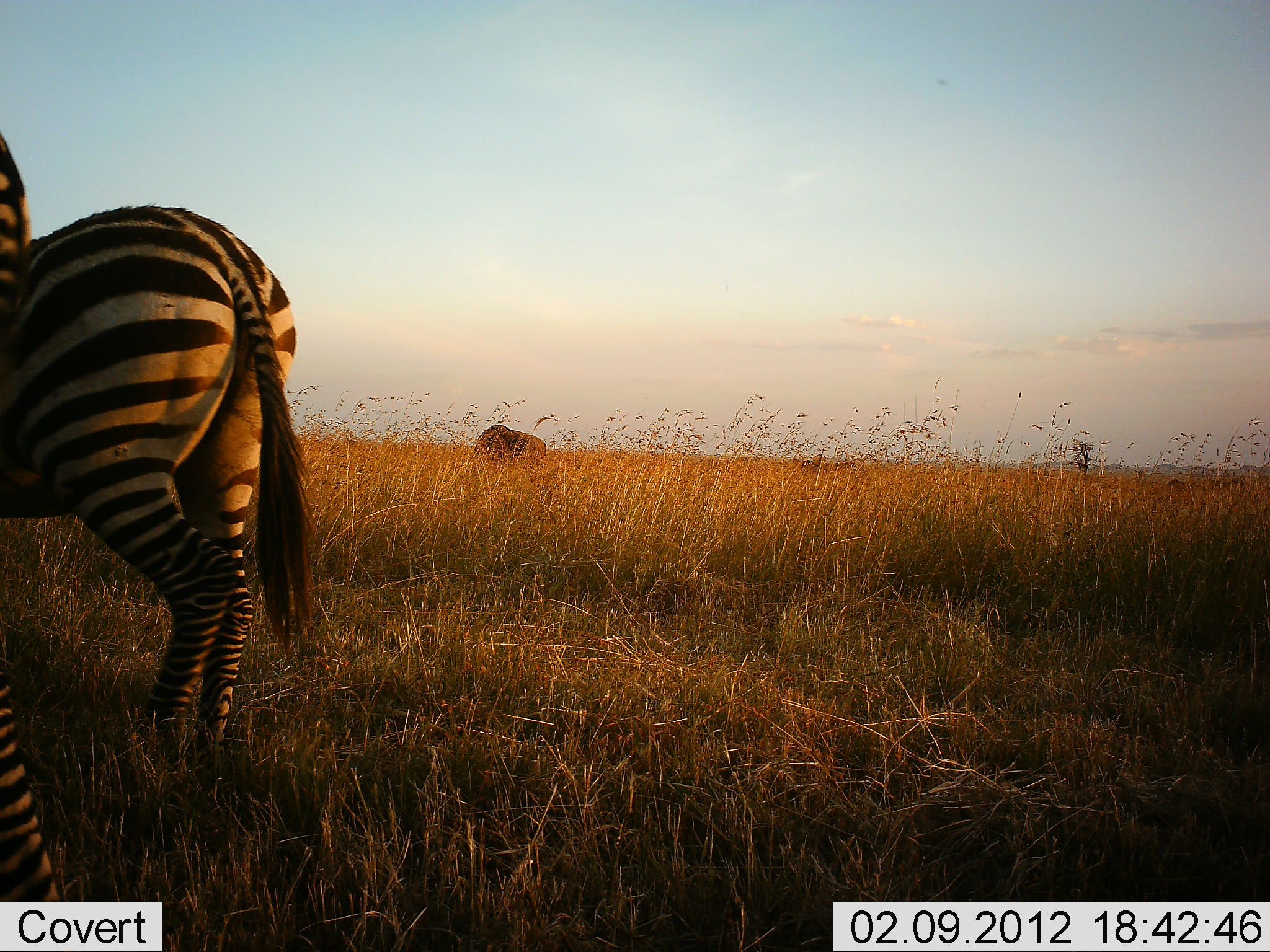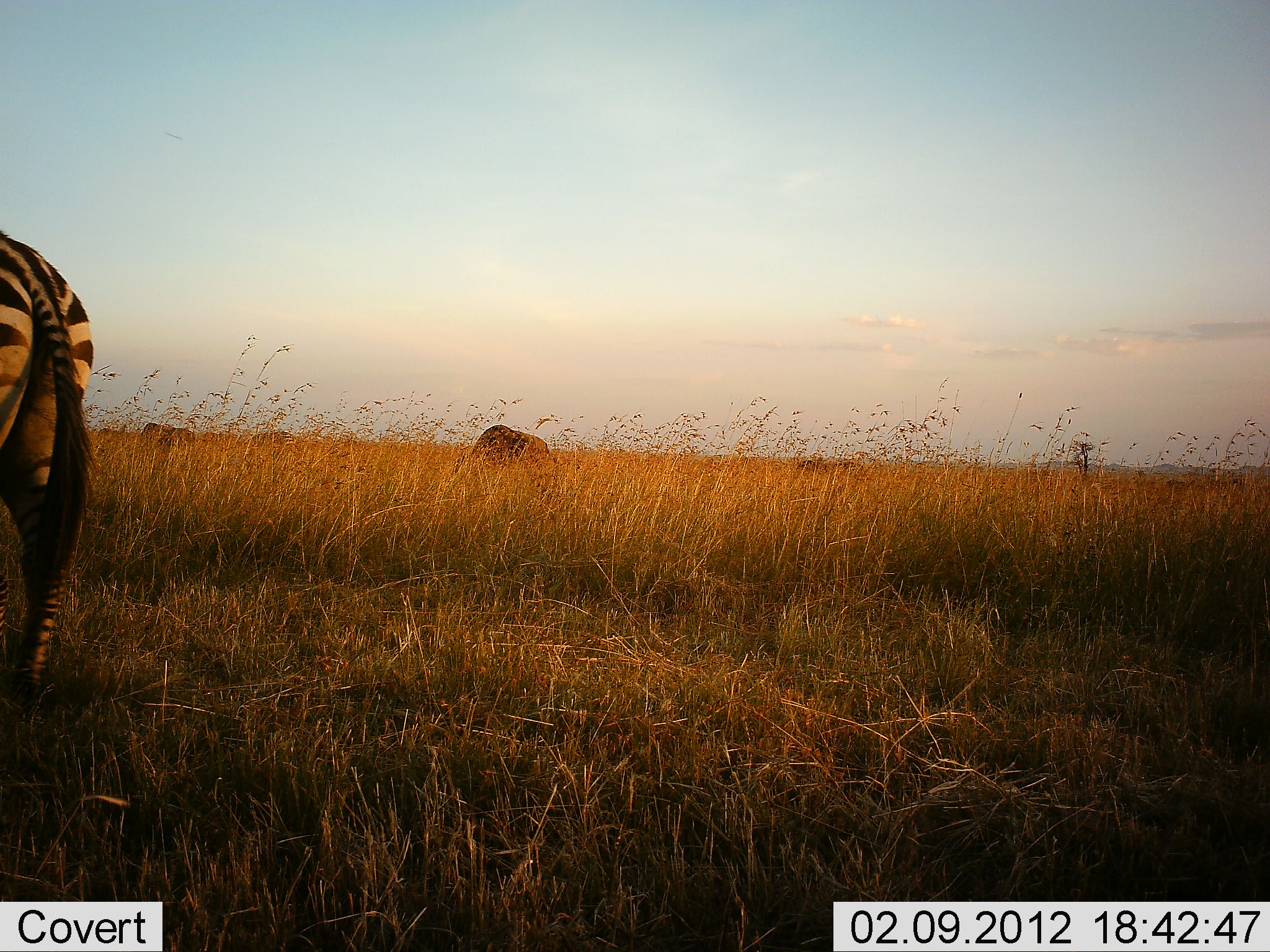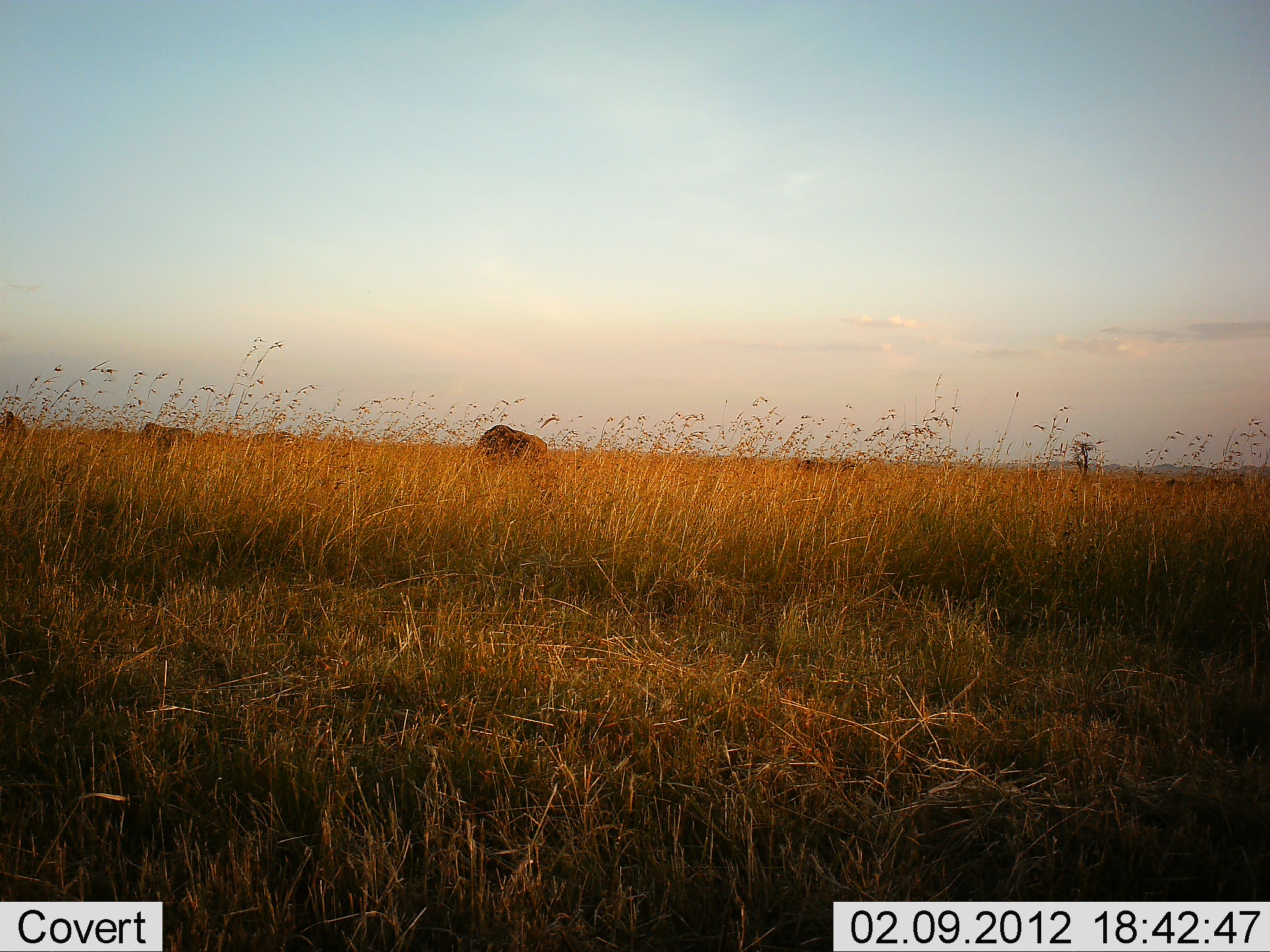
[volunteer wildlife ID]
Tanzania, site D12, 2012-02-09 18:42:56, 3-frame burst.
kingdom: Animalia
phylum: Chordata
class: Mammalia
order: Perissodactyla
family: Equidae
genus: Equus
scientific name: Equus quagga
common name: plains zebra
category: zebra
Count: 2.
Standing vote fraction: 24%.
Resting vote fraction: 0%.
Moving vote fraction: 84%.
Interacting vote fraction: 0%.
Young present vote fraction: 0%.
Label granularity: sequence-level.